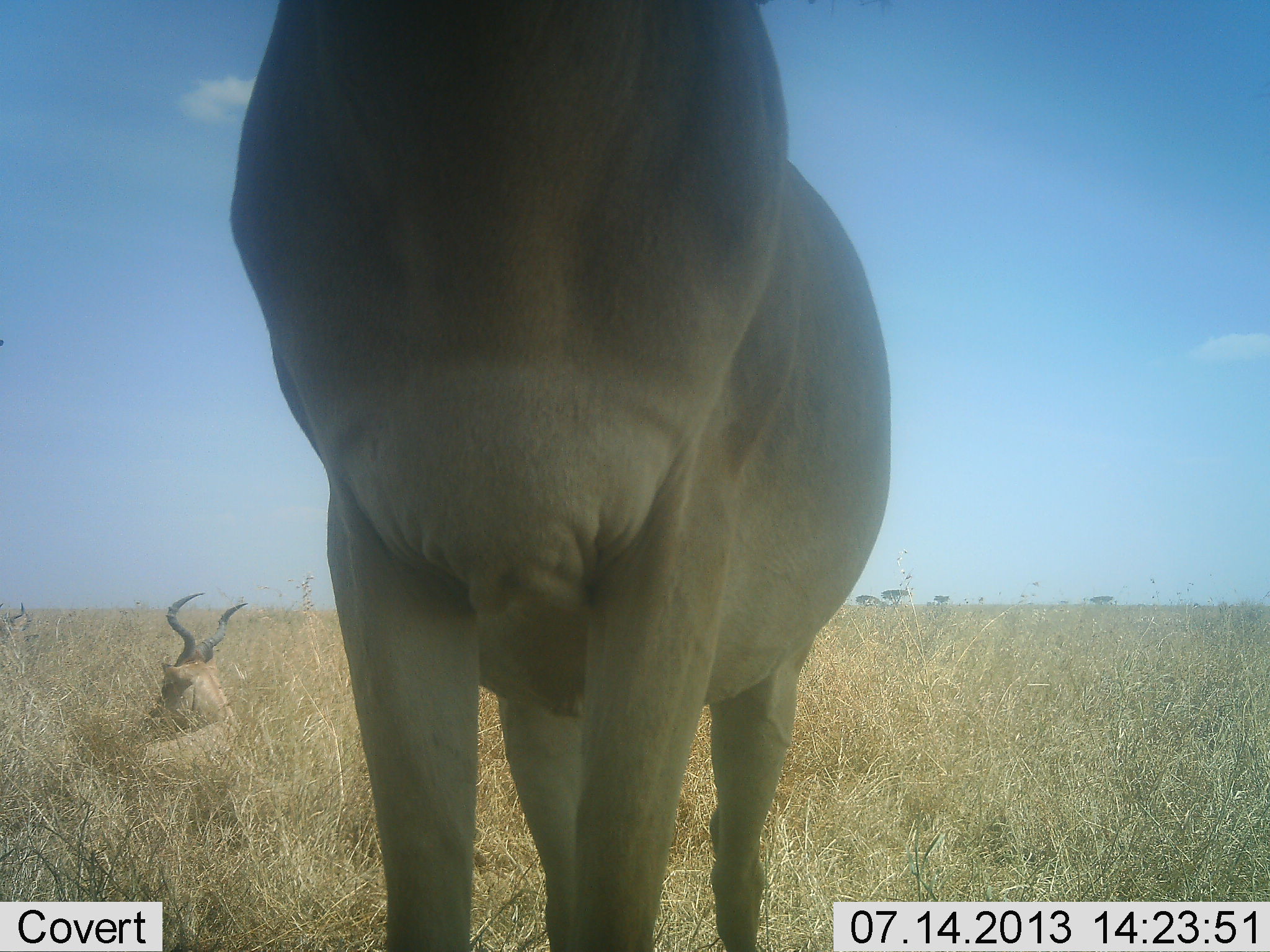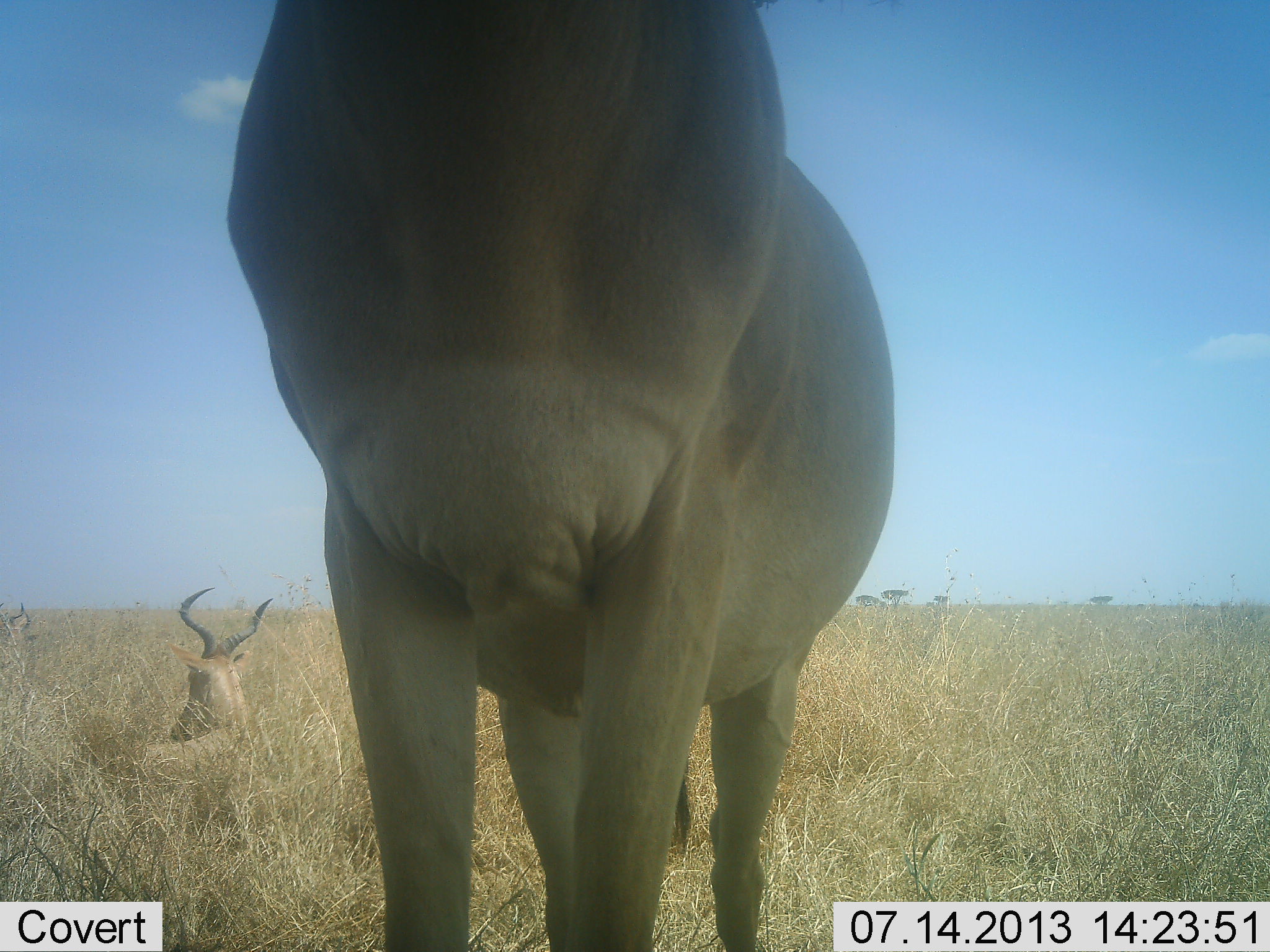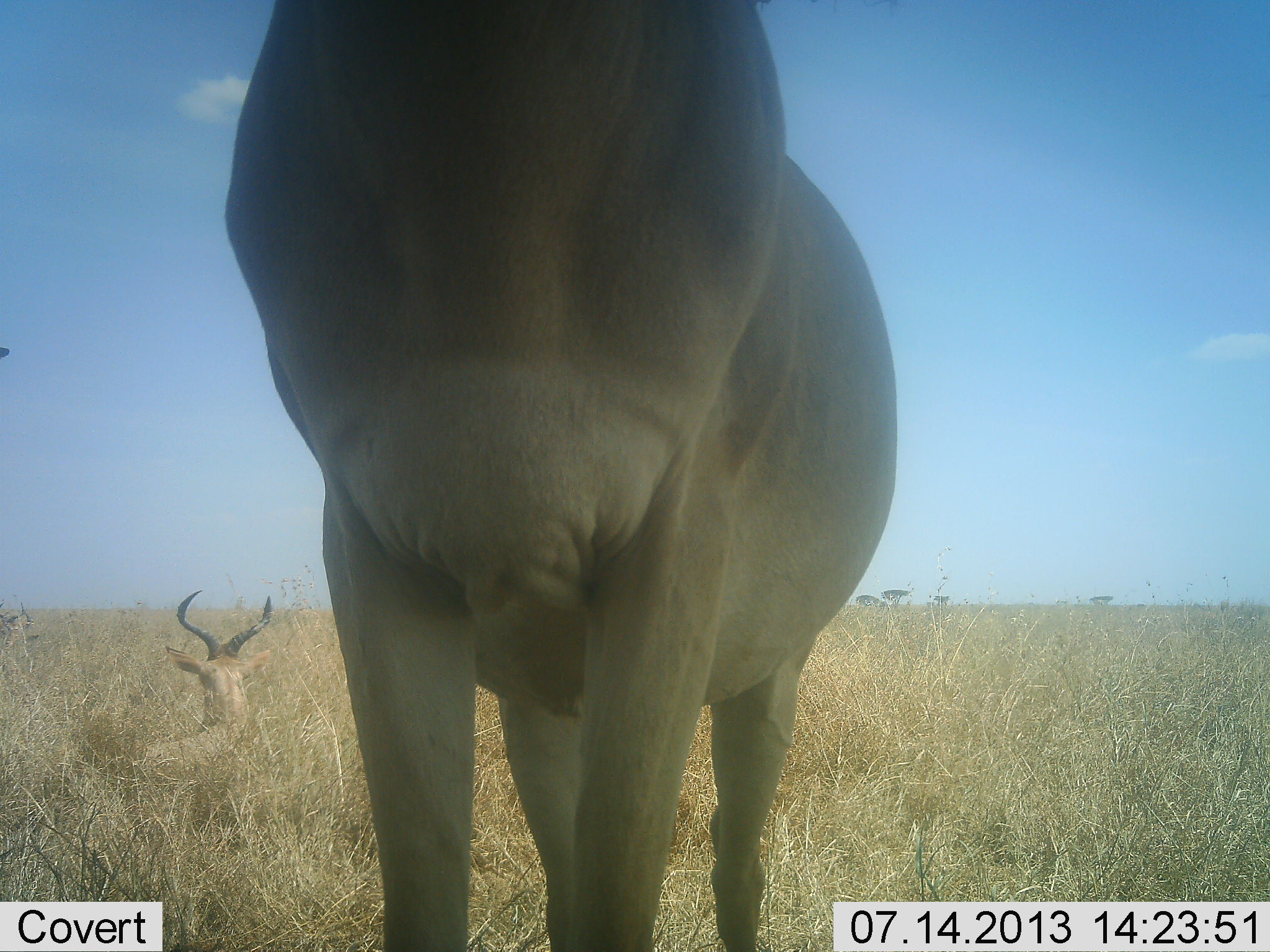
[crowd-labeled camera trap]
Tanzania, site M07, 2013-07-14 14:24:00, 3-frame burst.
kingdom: Animalia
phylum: Chordata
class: Mammalia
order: Artiodactyla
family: Bovidae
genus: Alcelaphus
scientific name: Alcelaphus buselaphus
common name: hartebeest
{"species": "hartebeest (Alcelaphus buselaphus)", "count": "2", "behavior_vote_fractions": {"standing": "82%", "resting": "91%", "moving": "0%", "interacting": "0%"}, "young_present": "0%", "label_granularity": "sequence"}